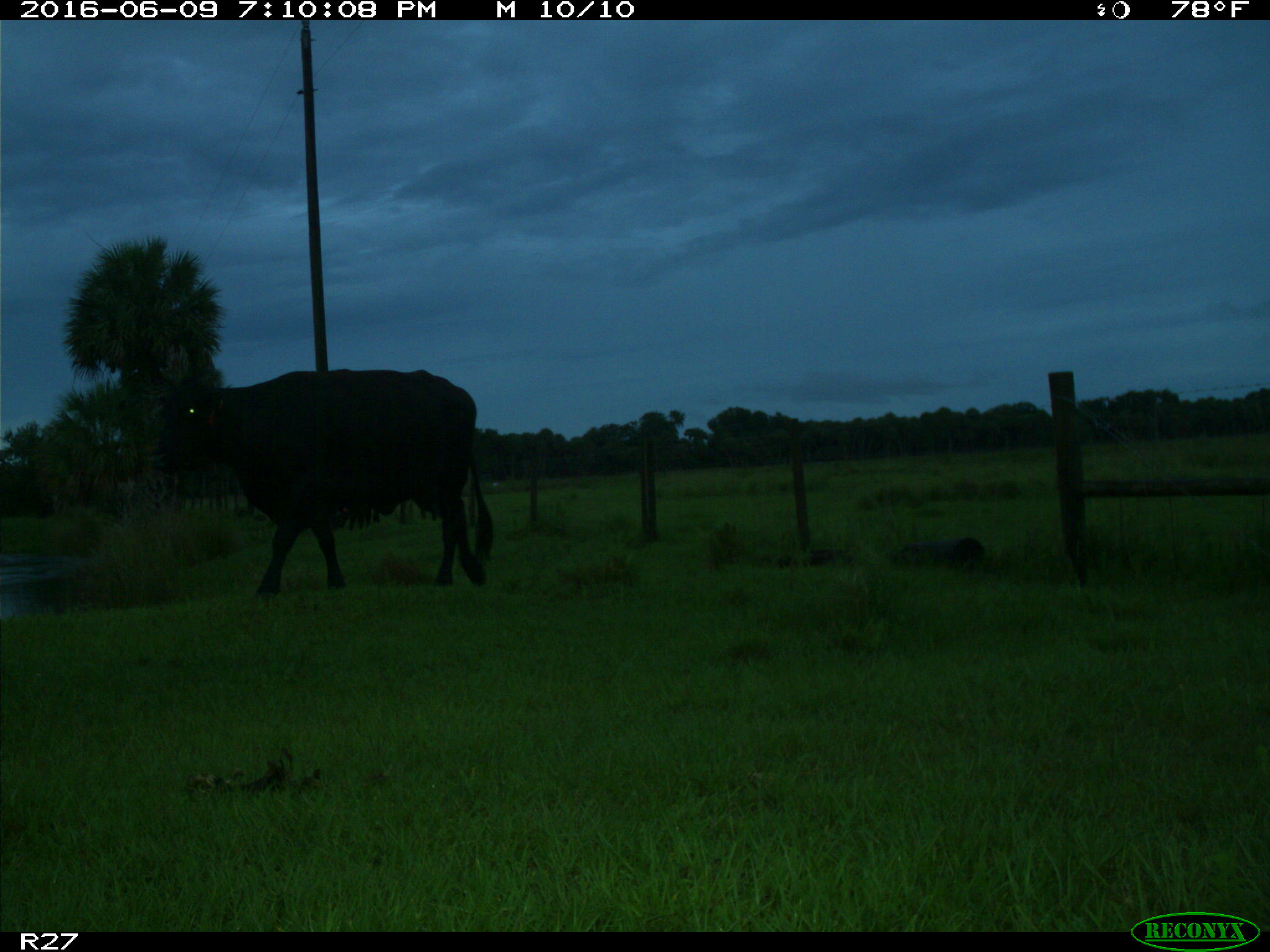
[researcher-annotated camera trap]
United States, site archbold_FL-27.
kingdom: Animalia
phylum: Chordata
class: Mammalia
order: Artiodactyla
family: Bovidae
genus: Bos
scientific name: Bos taurus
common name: domestic cow